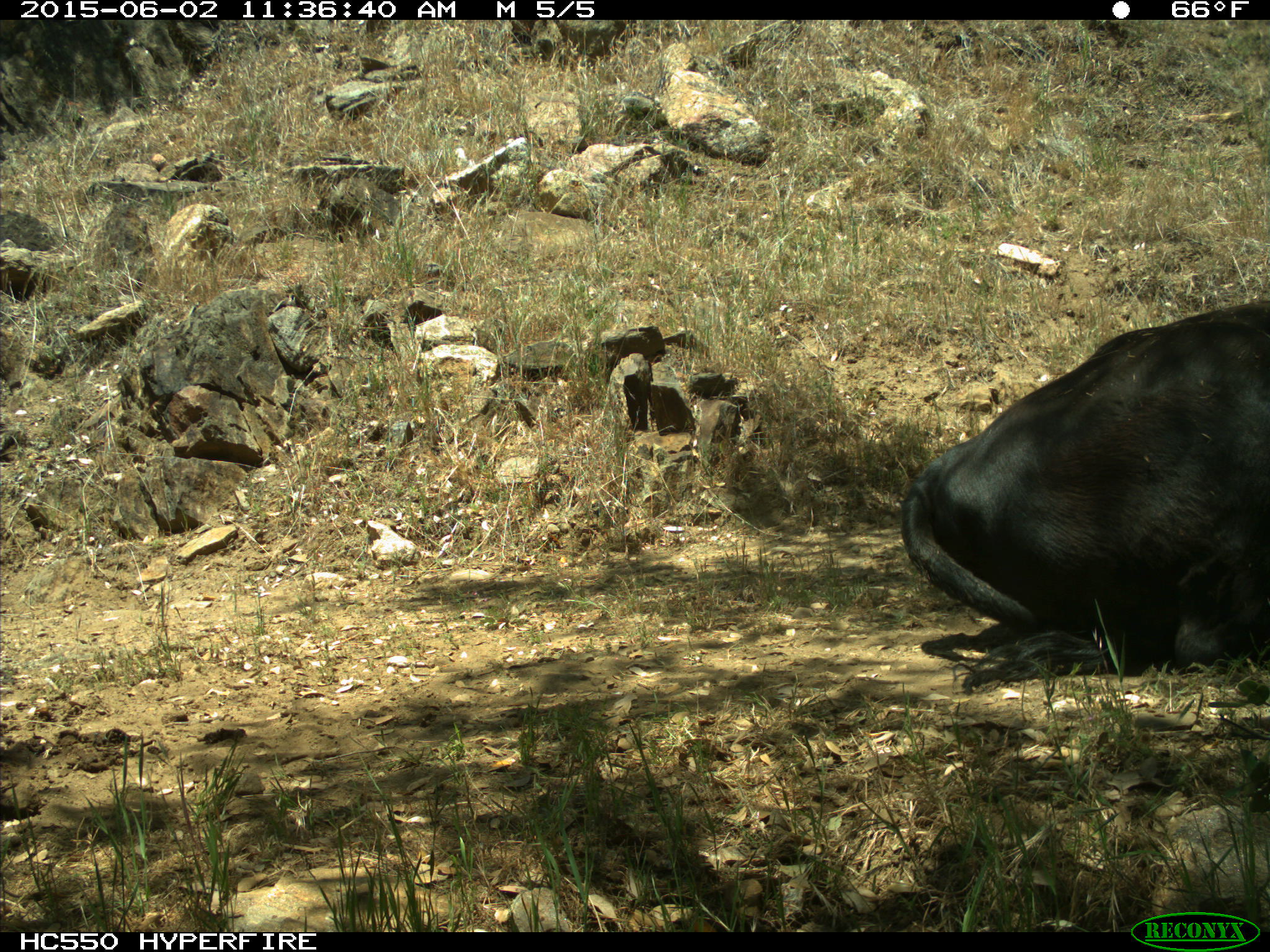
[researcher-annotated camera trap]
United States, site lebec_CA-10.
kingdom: Animalia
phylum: Chordata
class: Mammalia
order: Artiodactyla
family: Bovidae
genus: Bos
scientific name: Bos taurus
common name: domestic cow